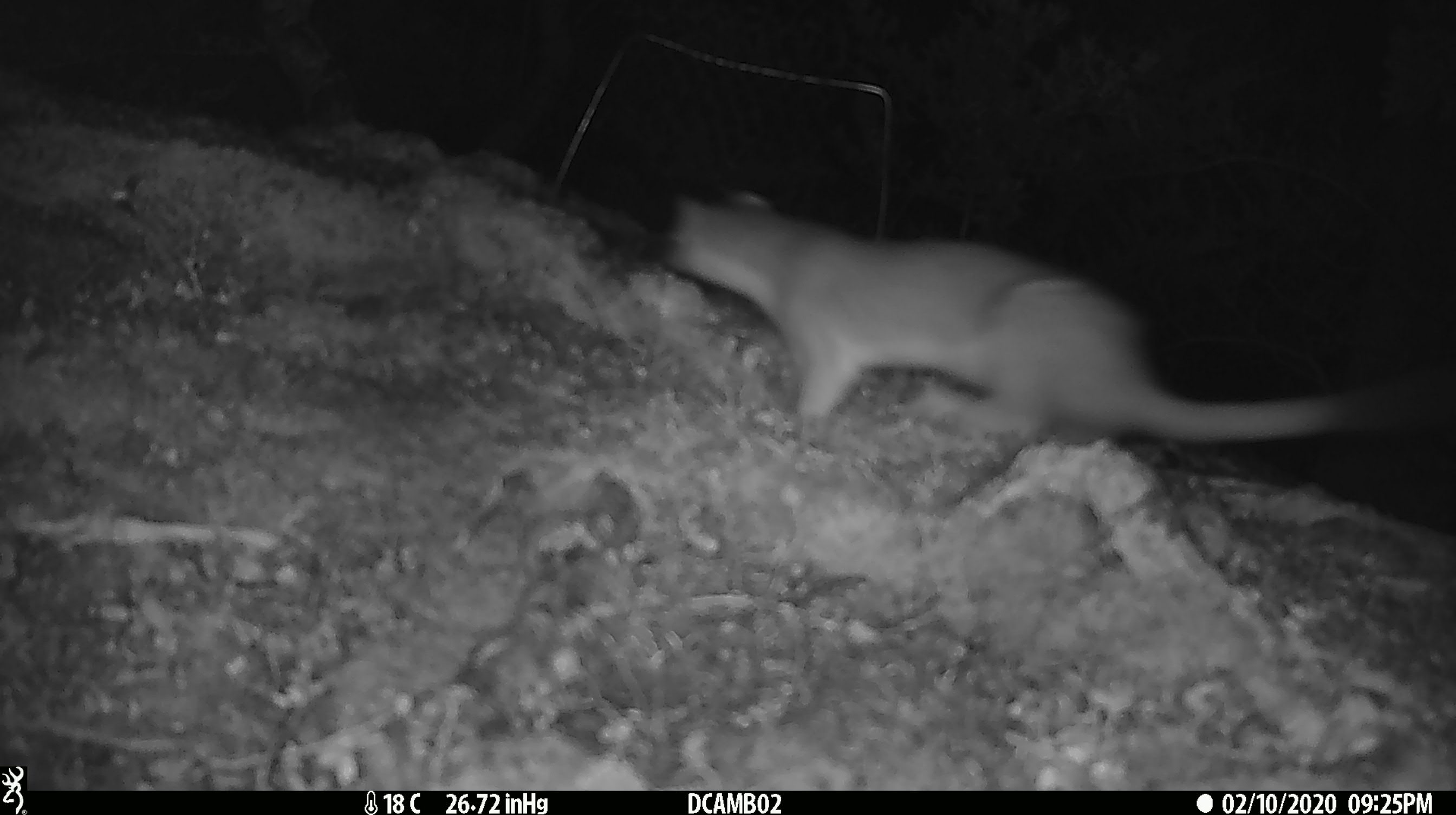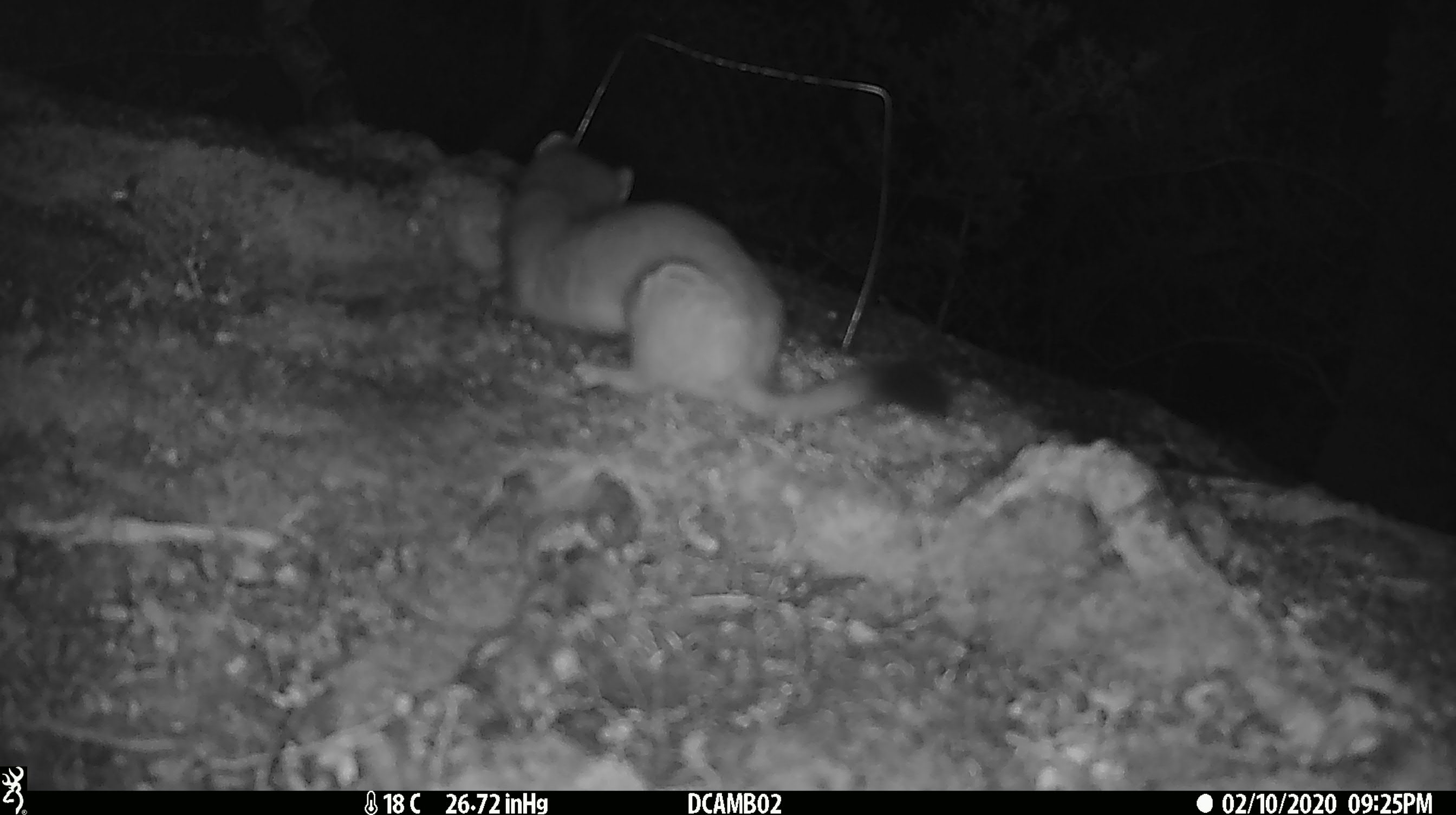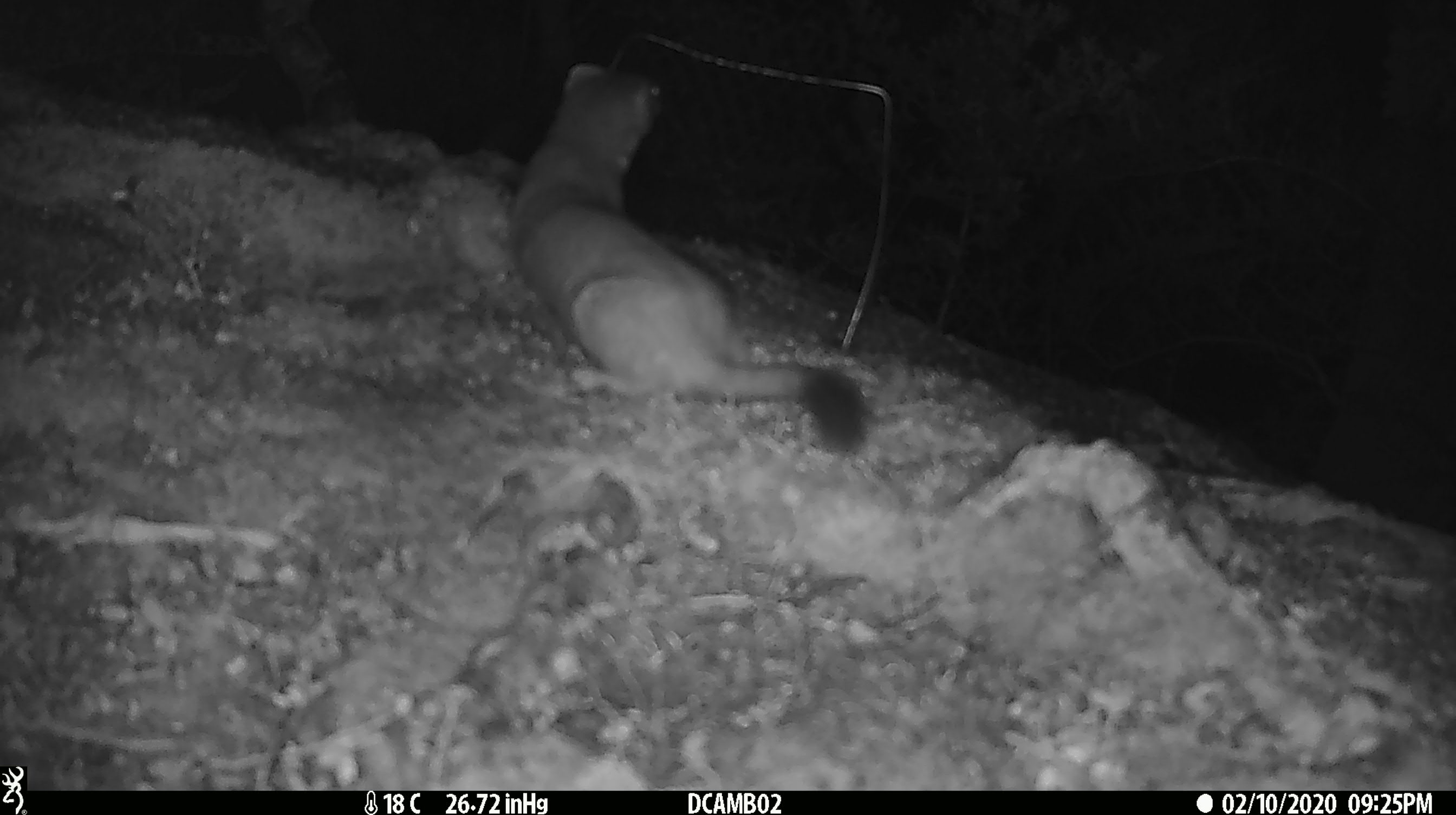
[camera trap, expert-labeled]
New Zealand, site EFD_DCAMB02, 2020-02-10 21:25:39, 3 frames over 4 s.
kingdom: Animalia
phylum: Chordata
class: Mammalia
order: Carnivora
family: Mustelidae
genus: Mustela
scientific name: Mustela erminea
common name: stoat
Stoat (Mustela erminea).